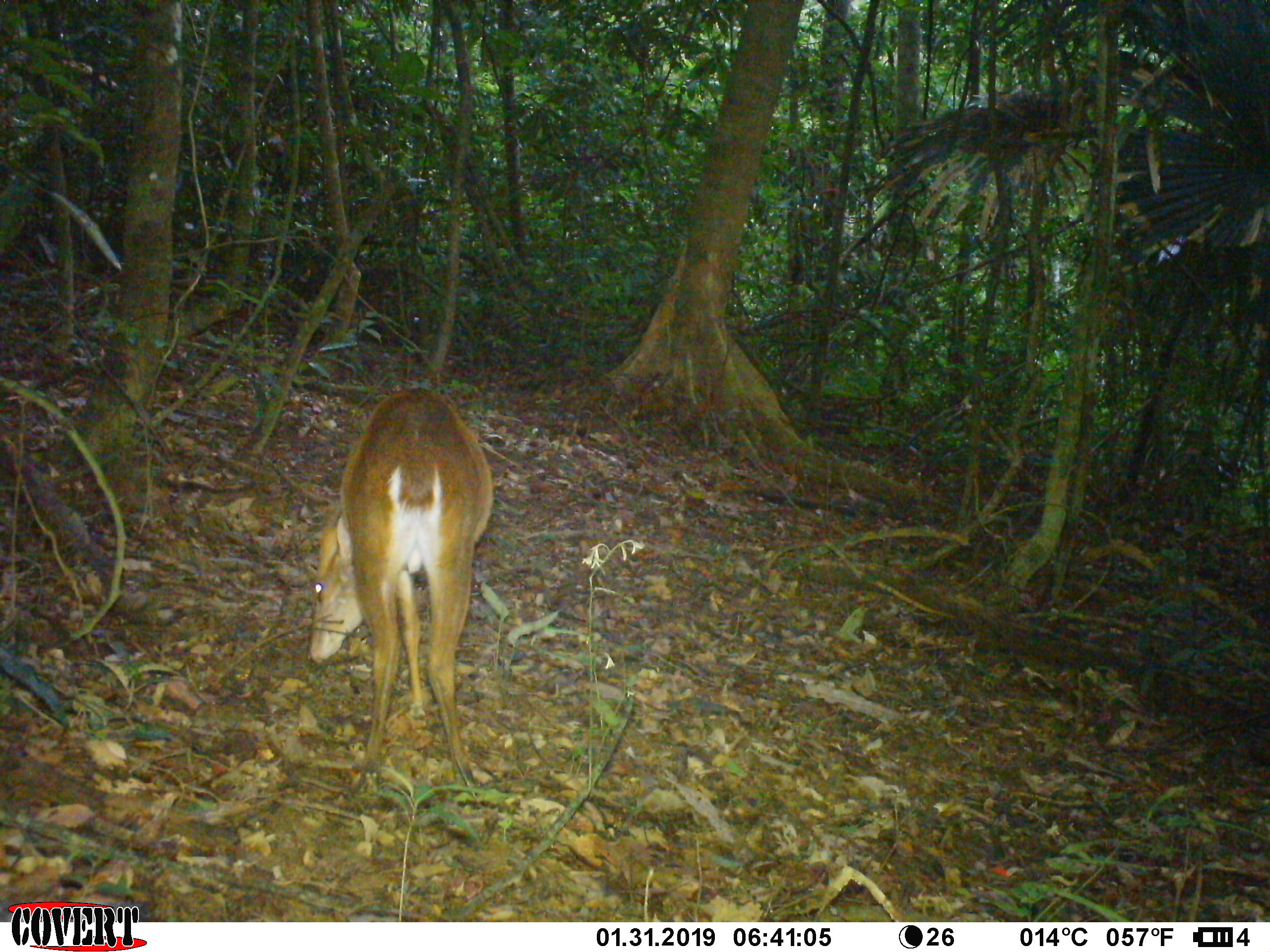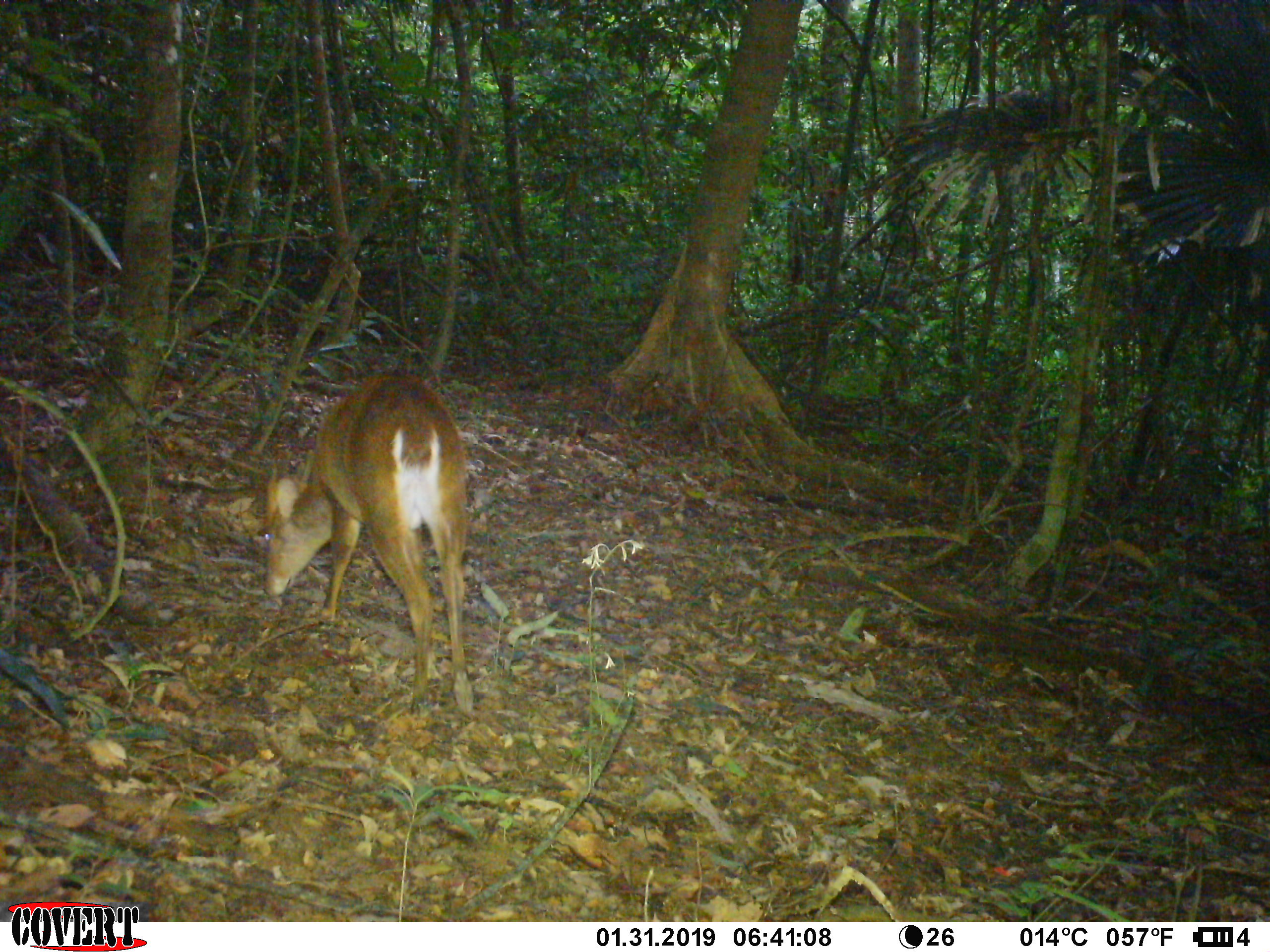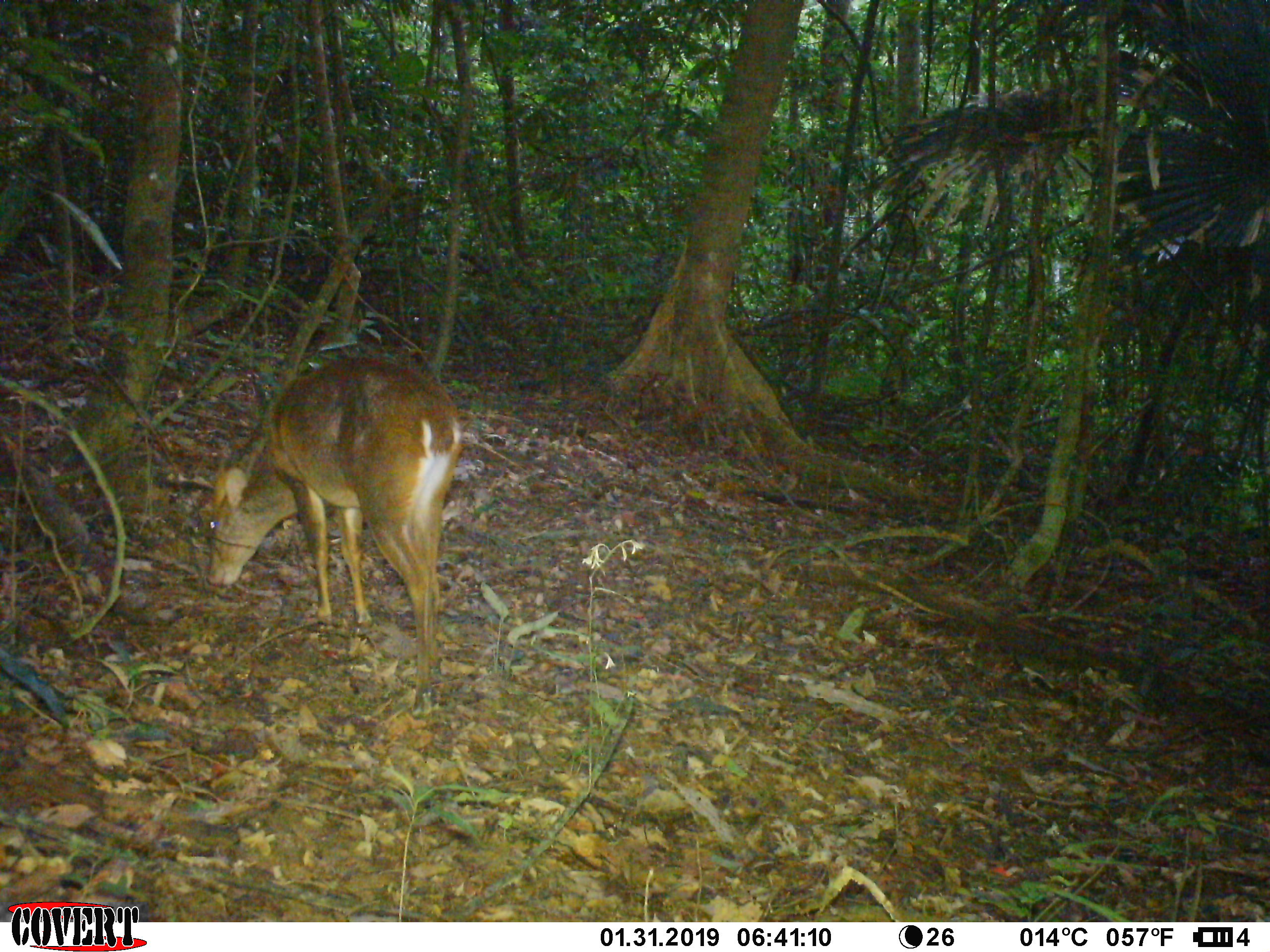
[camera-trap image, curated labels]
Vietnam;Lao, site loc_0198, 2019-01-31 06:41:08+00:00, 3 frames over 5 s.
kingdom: Animalia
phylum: Chordata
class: Mammalia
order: Artiodactyla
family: Cervidae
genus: Muntiacus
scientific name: Muntiacus vuquangensis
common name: large-antlered muntjac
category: large antlered muntjac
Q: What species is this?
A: Large antlered muntjac (large-antlered muntjac) (Muntiacus vuquangensis).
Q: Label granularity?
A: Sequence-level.